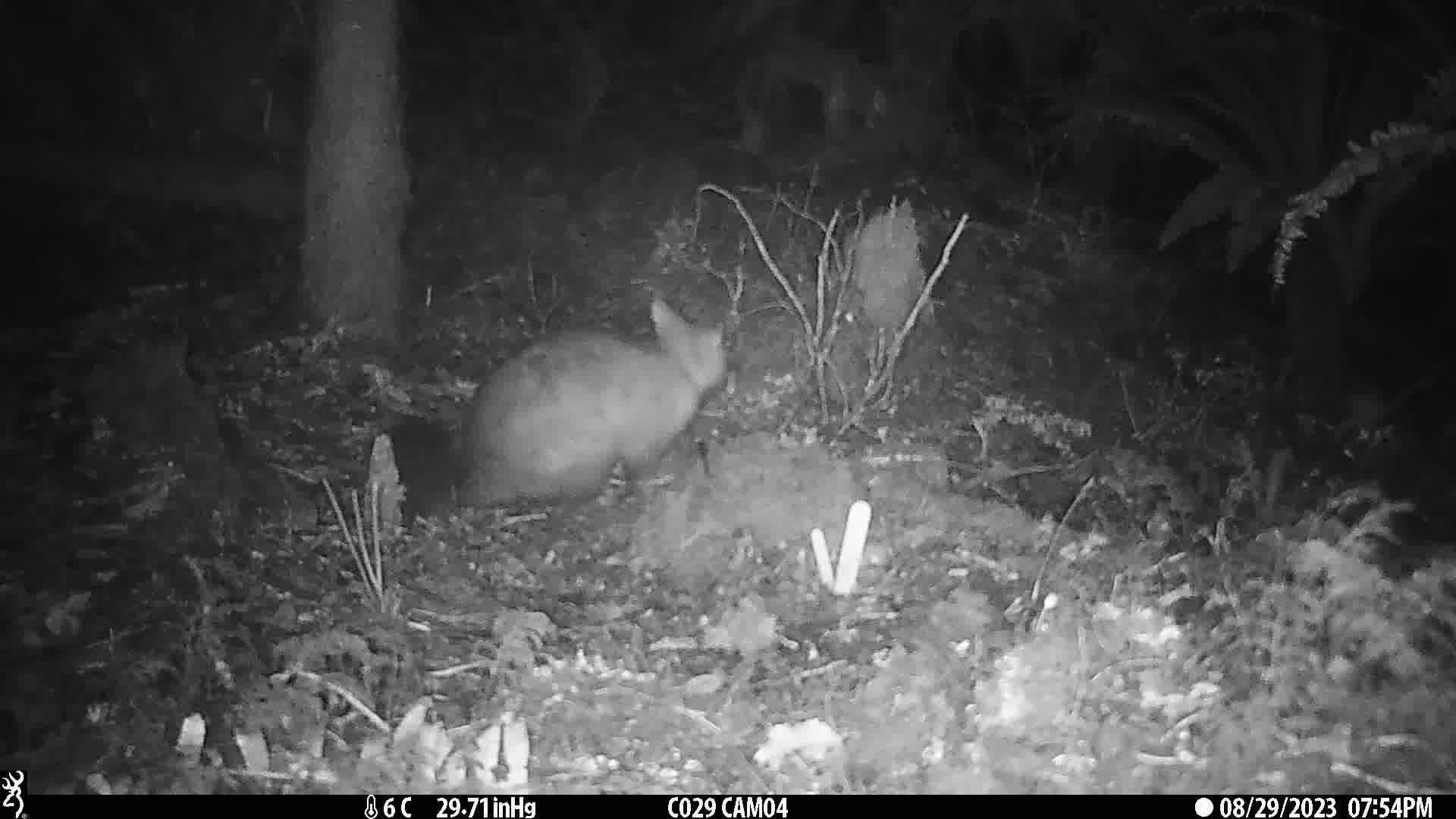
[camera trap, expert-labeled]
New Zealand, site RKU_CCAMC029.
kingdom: Animalia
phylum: Chordata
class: Mammalia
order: Diprotodontia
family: Phalangeridae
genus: Trichosurus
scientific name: Trichosurus vulpecula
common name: common brushtail possum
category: possum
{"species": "possum (common brushtail possum) (Trichosurus vulpecula)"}